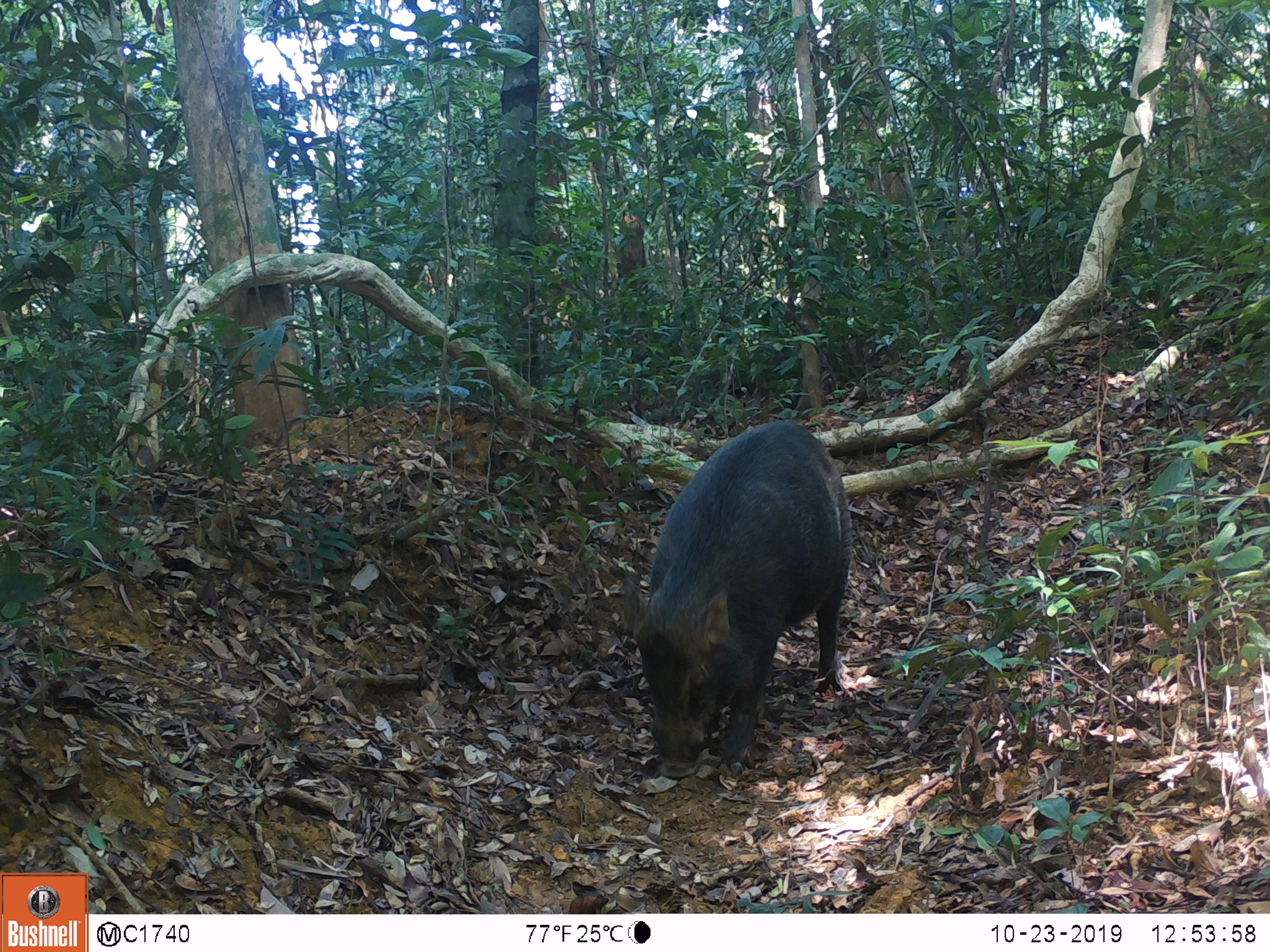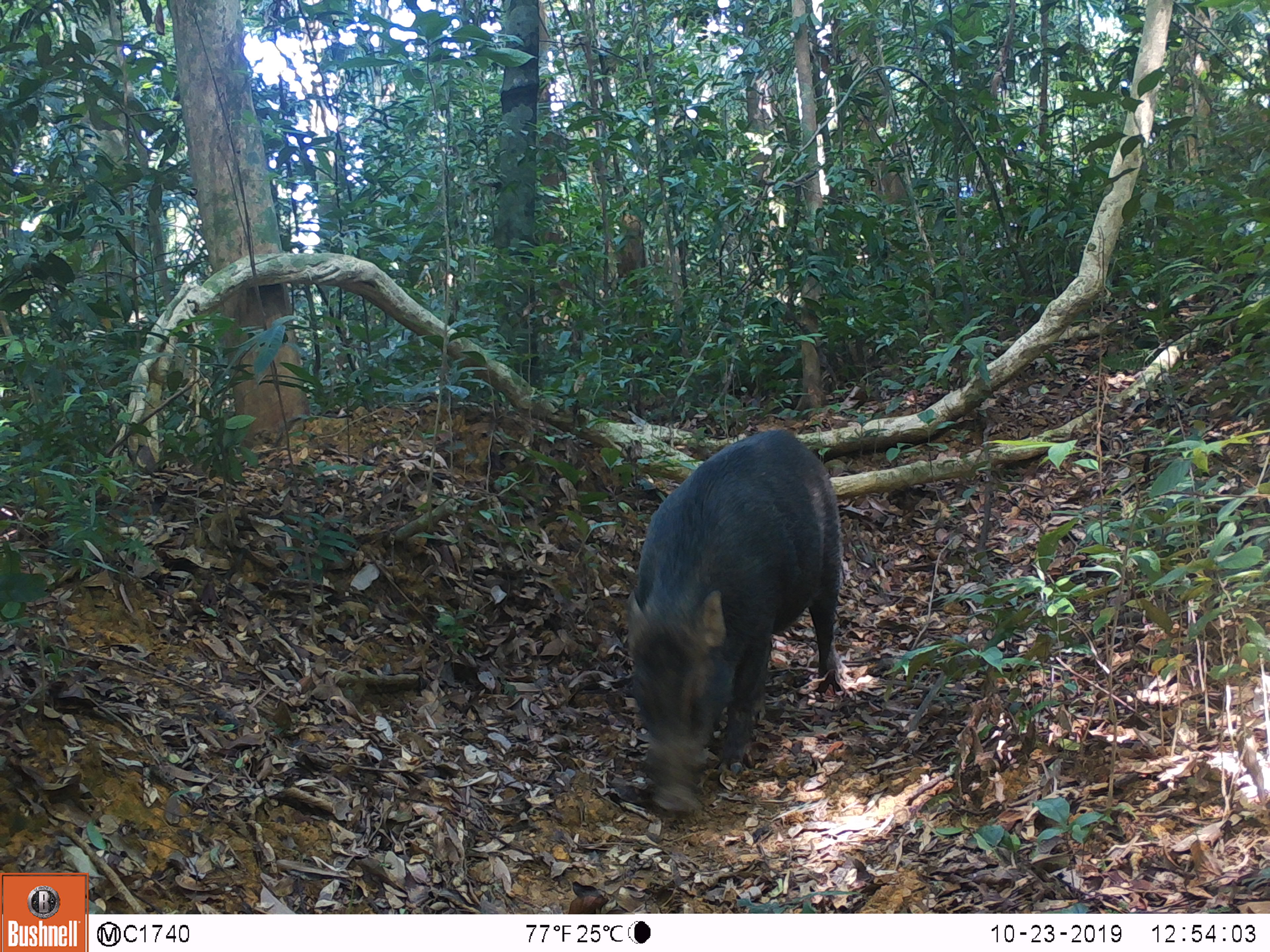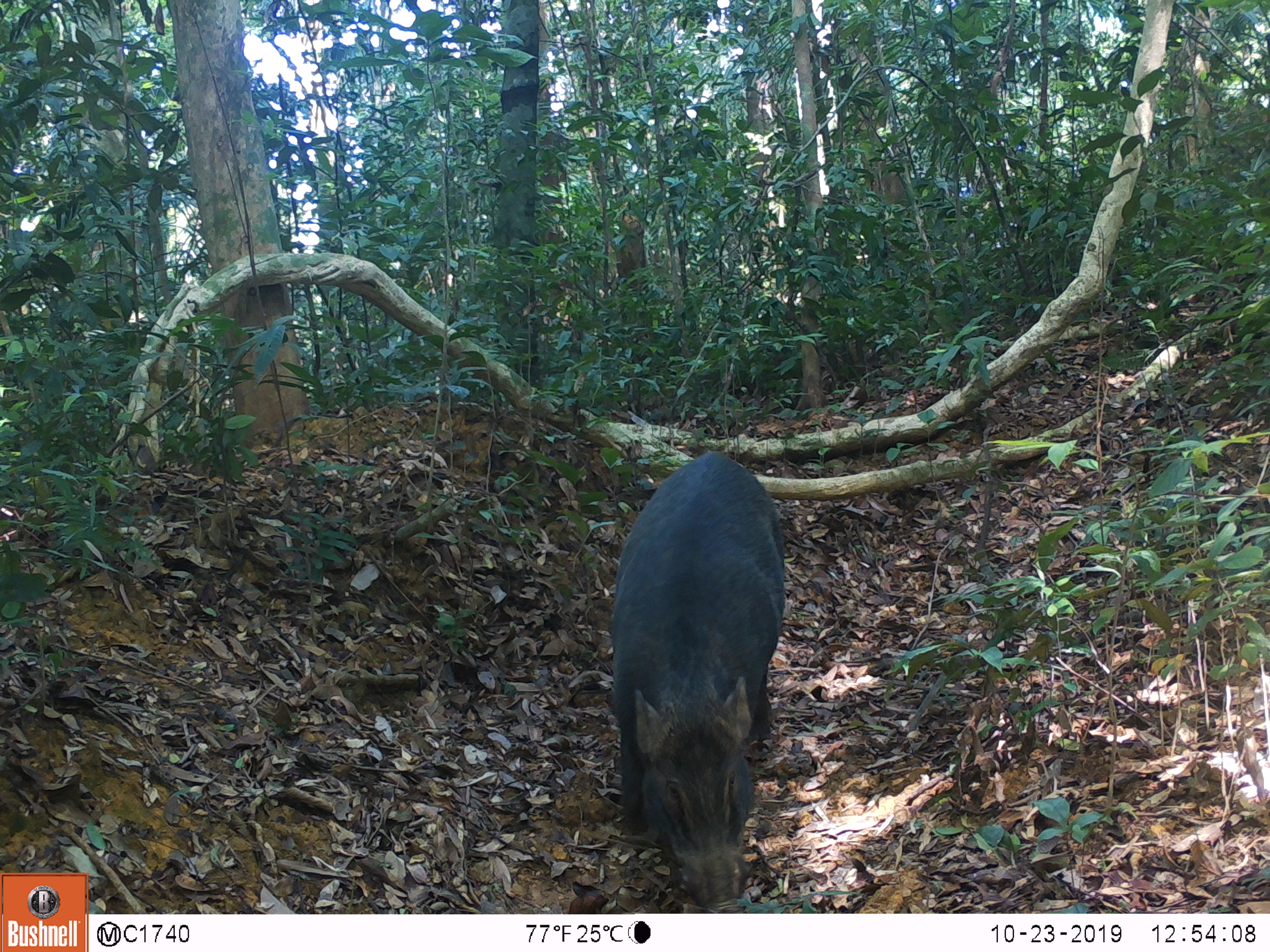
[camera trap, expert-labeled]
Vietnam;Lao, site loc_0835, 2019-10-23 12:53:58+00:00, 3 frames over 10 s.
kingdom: Animalia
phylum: Chordata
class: Mammalia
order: Artiodactyla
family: Suidae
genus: Sus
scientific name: Sus scrofa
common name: eurasian wild pig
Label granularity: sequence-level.